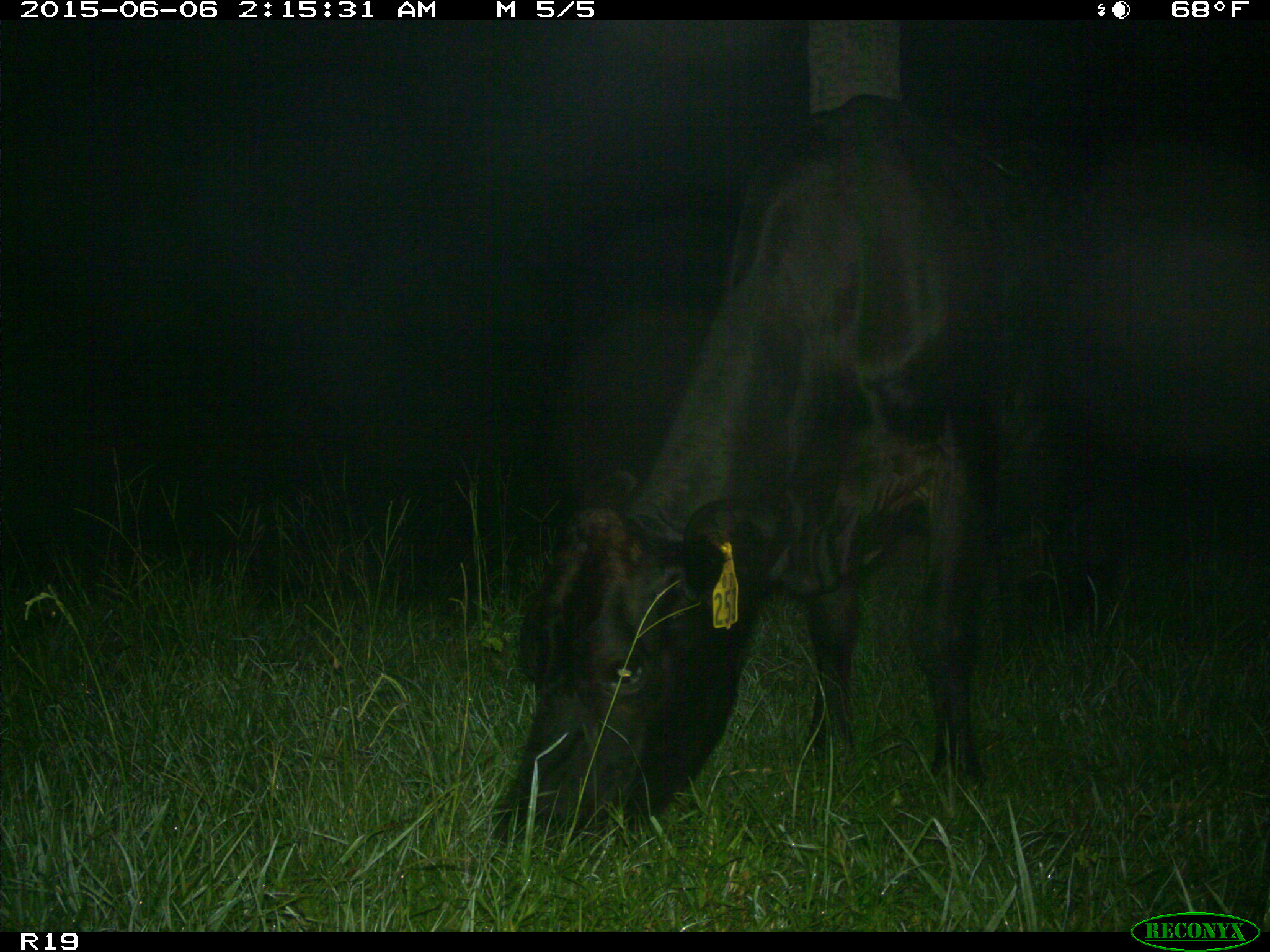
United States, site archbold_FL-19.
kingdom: Animalia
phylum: Chordata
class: Mammalia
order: Artiodactyla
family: Bovidae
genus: Bos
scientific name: Bos taurus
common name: domestic cow